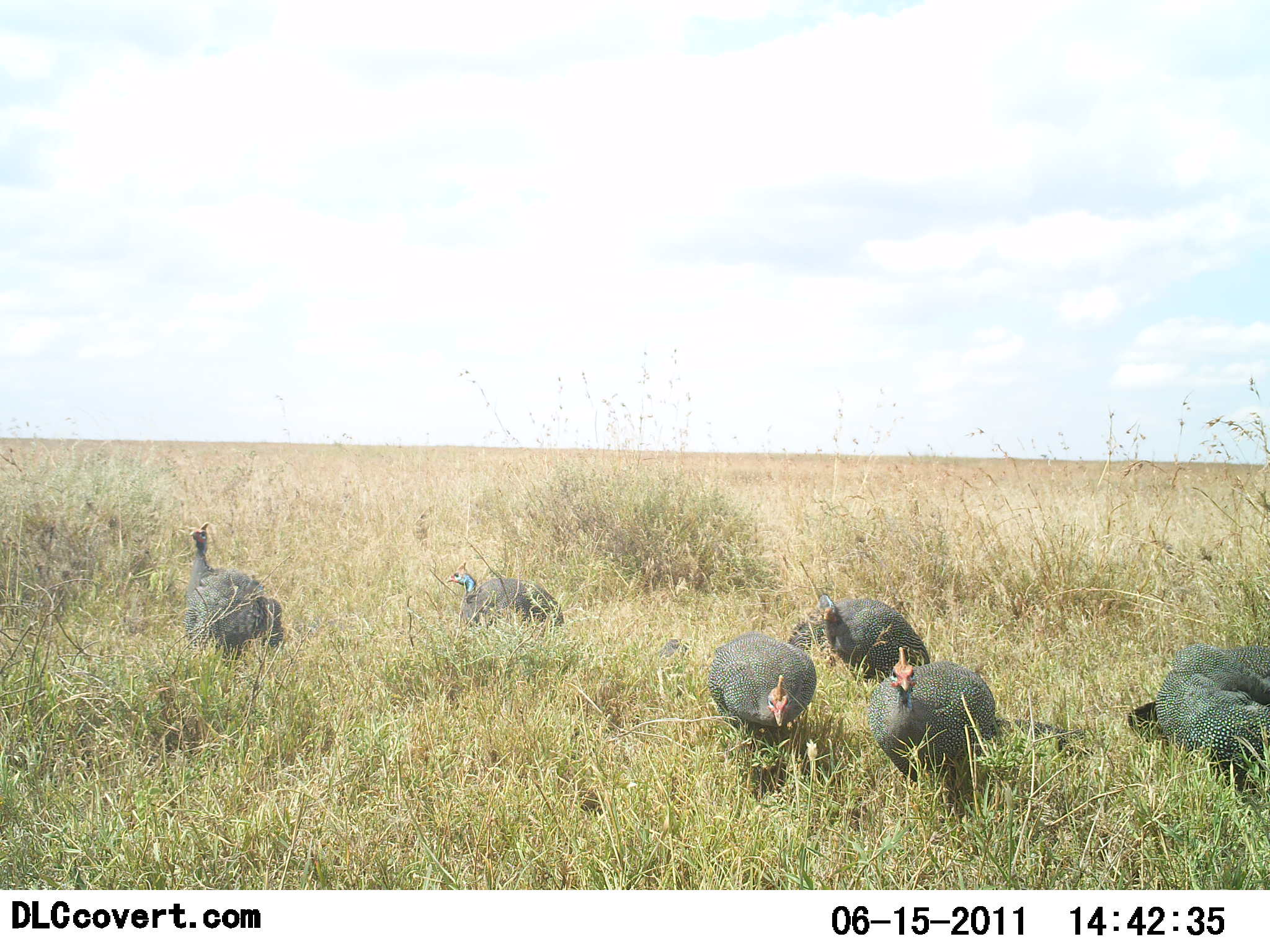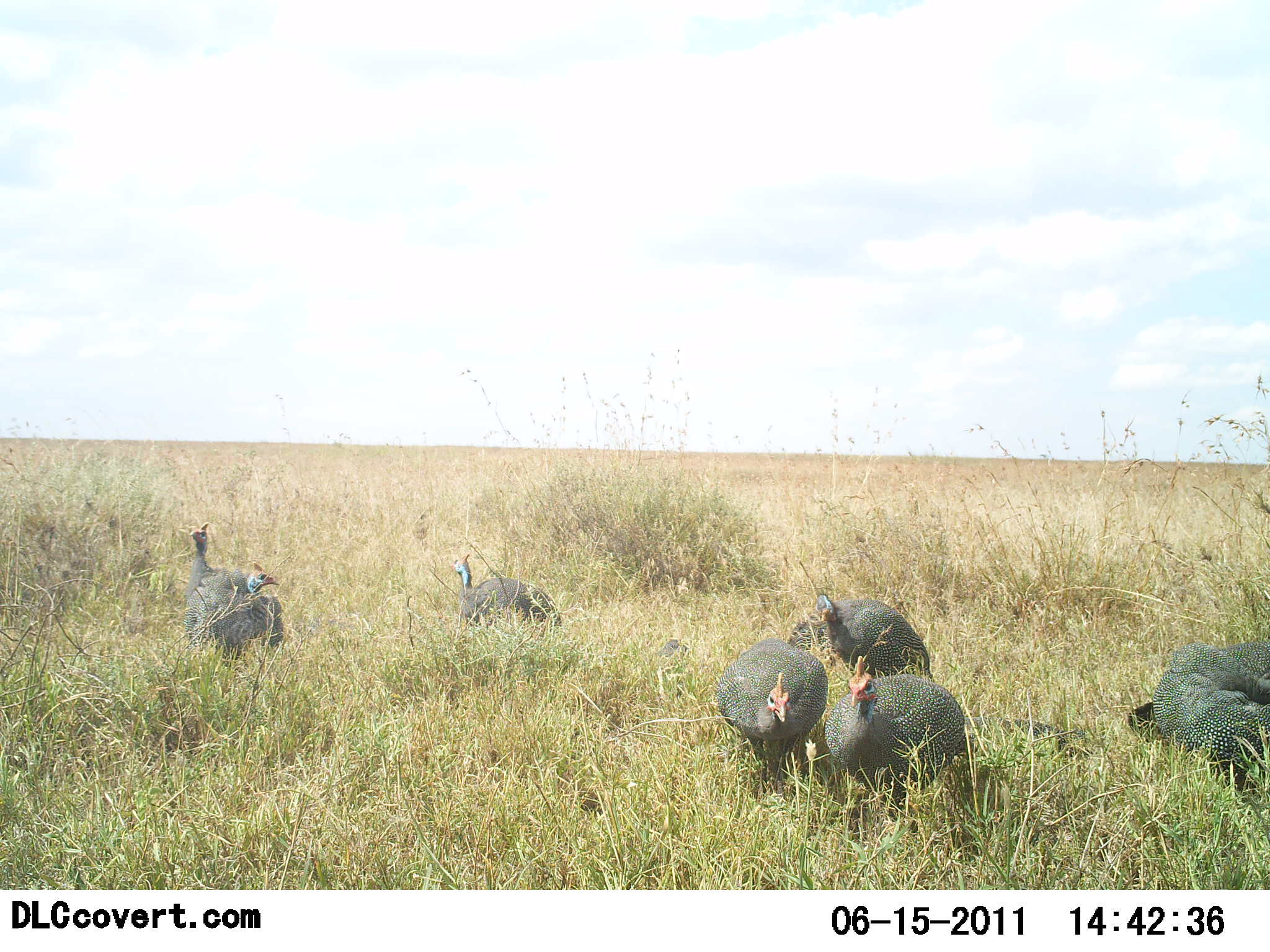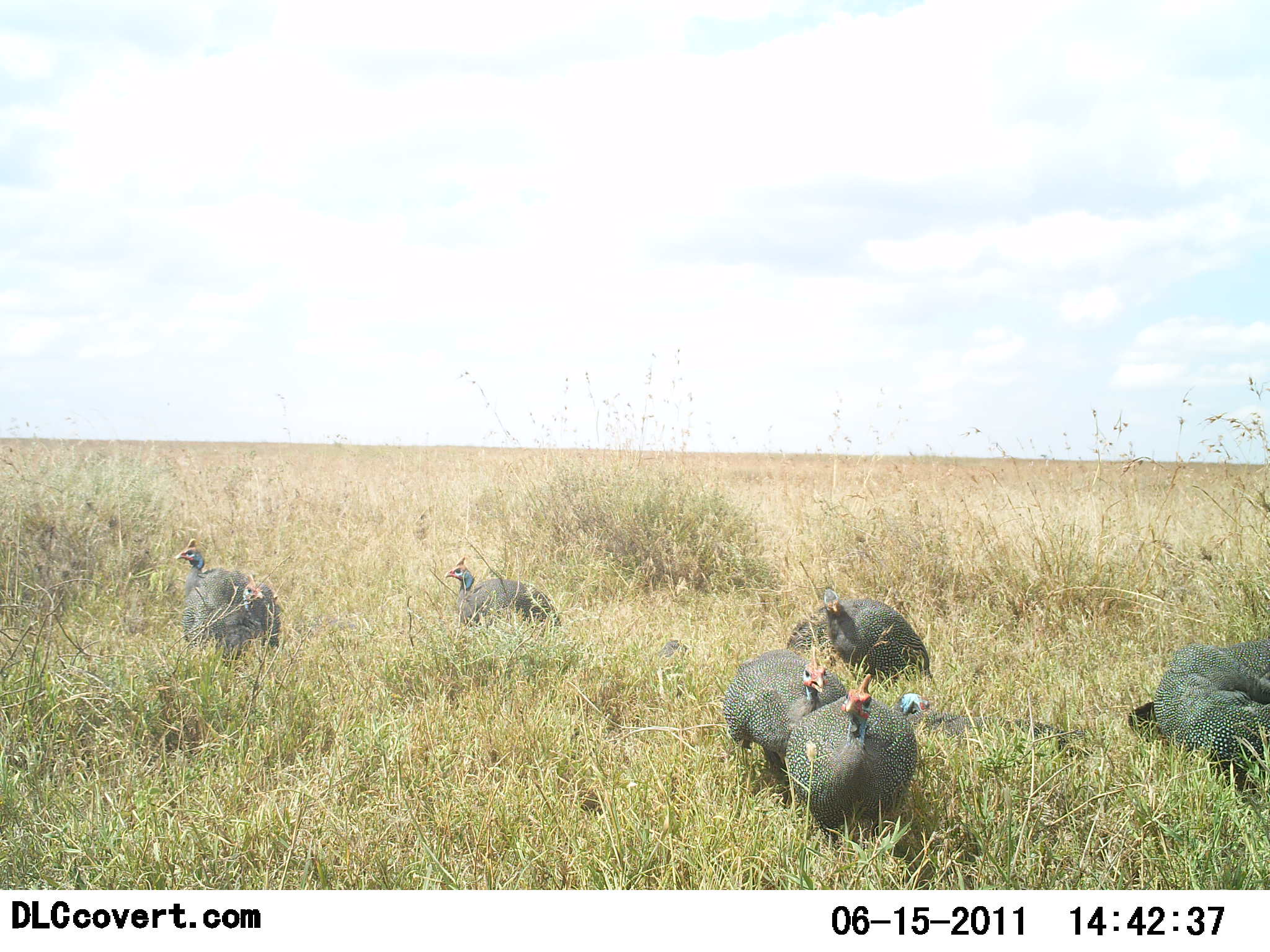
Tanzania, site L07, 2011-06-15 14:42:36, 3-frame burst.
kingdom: Animalia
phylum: Chordata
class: Aves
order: Galliformes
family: Numididae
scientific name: Numididae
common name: guinea fowl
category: guineafowl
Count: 7.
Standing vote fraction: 36%.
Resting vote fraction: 21%.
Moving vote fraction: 36%.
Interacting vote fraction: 0%.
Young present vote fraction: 0%.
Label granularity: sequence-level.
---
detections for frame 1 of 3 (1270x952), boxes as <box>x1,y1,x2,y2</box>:
animal: <box>868,646,997,800</box>; <box>184,521,283,661</box>; <box>1161,671,1270,798</box>; <box>709,632,817,743</box>; <box>816,593,930,683</box>; <box>446,560,565,630</box>; <box>1169,643,1270,708</box>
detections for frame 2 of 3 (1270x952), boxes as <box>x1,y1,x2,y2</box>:
animal: <box>823,655,965,821</box>; <box>717,638,828,798</box>; <box>1127,667,1270,742</box>; <box>184,561,284,667</box>; <box>815,593,934,682</box>; <box>451,554,562,628</box>; <box>1193,691,1270,794</box>; <box>961,715,1084,766</box>; <box>1170,643,1270,696</box>; <box>189,522,214,599</box>; <box>1217,643,1270,676</box>; <box>786,619,831,657</box>; <box>658,638,688,660</box>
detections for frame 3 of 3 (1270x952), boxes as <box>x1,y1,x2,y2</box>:
animal: <box>785,673,918,853</box>; <box>722,647,848,805</box>; <box>894,693,1091,757</box>; <box>174,539,280,651</box>; <box>822,587,934,692</box>; <box>1128,667,1270,744</box>; <box>1177,701,1270,801</box>; <box>445,556,562,627</box>; <box>184,567,264,667</box>; <box>1168,643,1270,703</box>; <box>1219,639,1270,703</box>; <box>786,606,834,651</box>; <box>657,640,689,657</box>